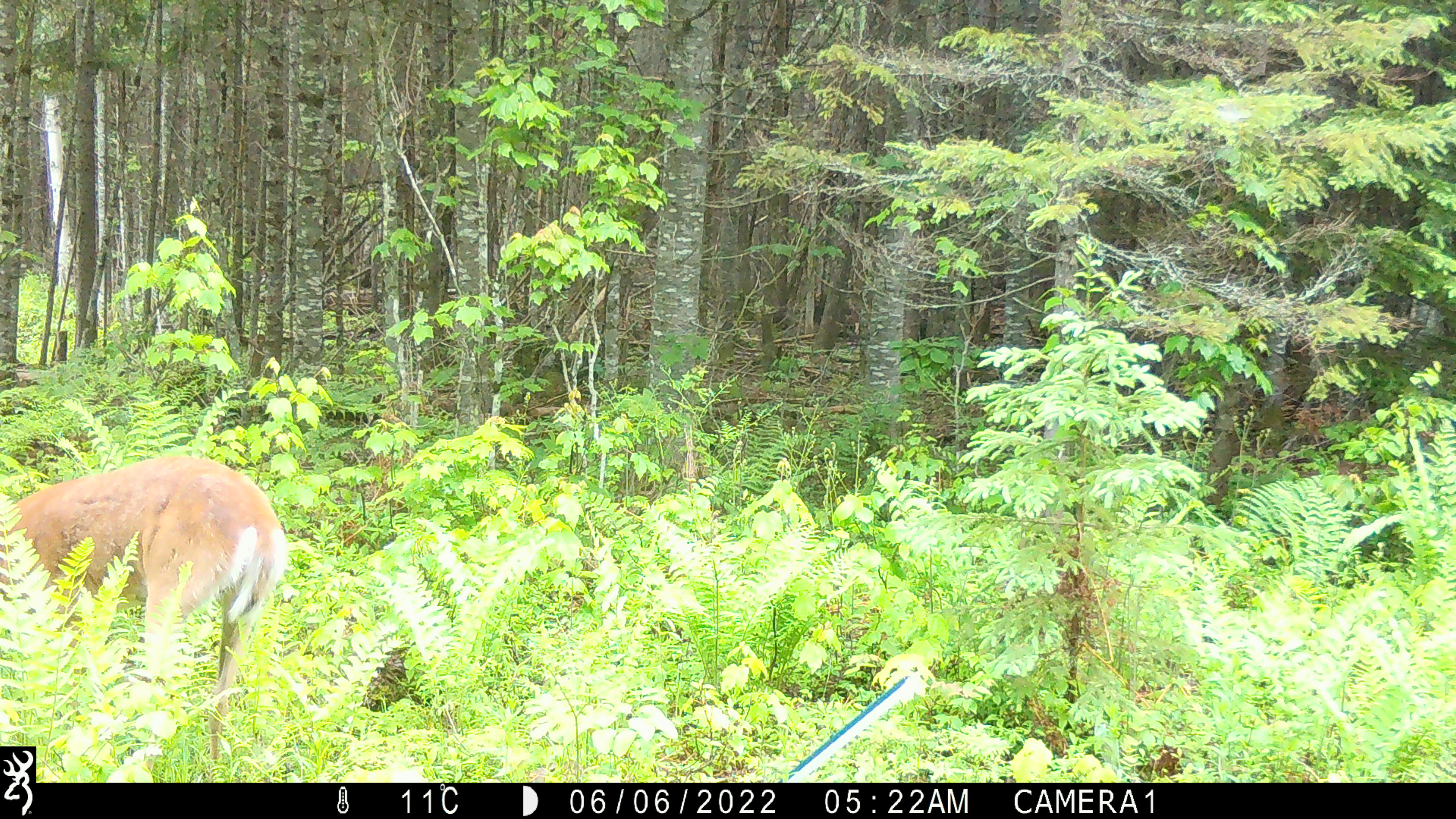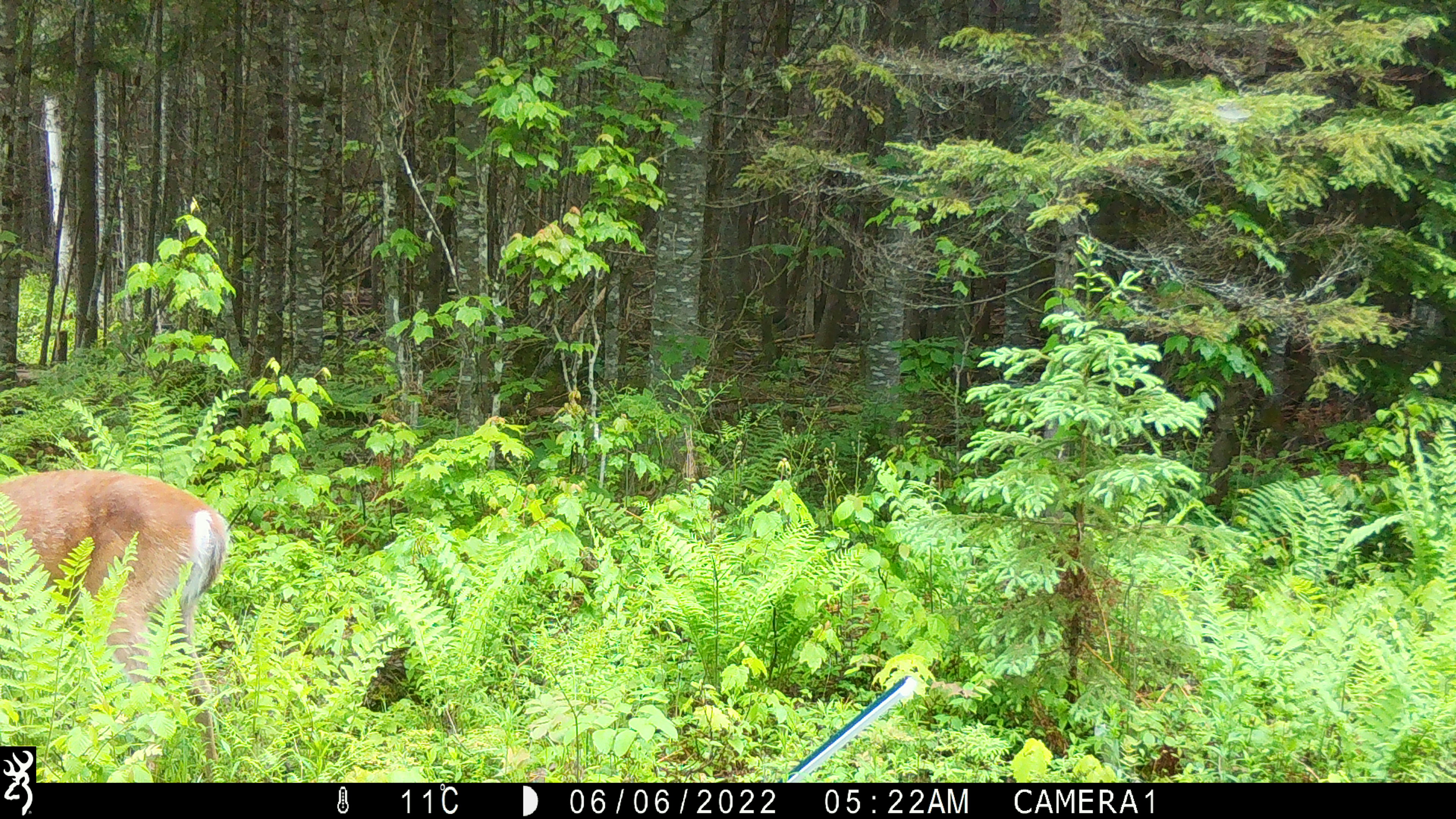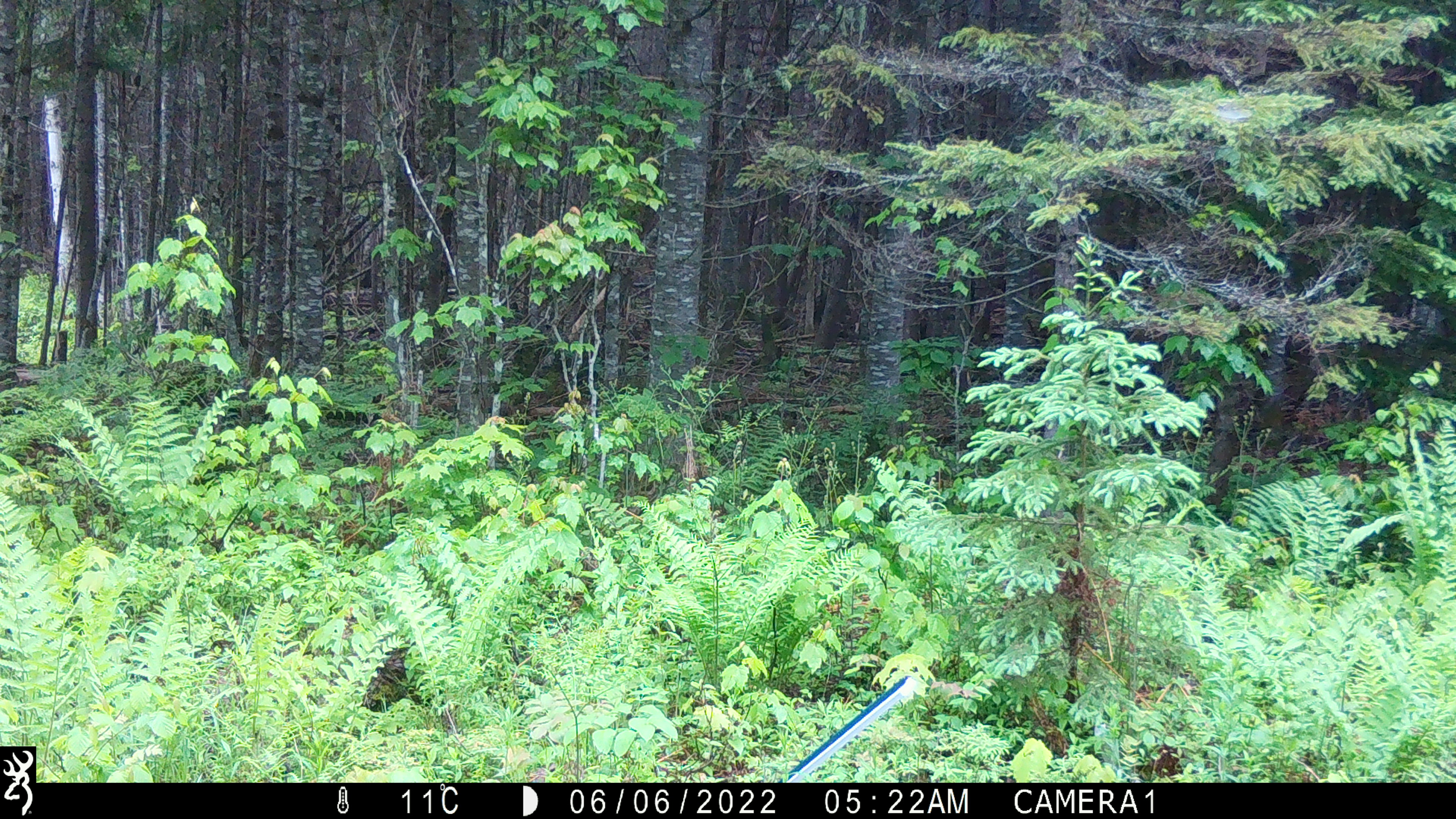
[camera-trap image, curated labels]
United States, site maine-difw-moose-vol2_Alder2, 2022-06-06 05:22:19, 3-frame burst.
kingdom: Animalia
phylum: Chordata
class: Mammalia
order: Artiodactyla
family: Cervidae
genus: Odocoileus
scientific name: Odocoileus virginianus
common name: white-tailed deer